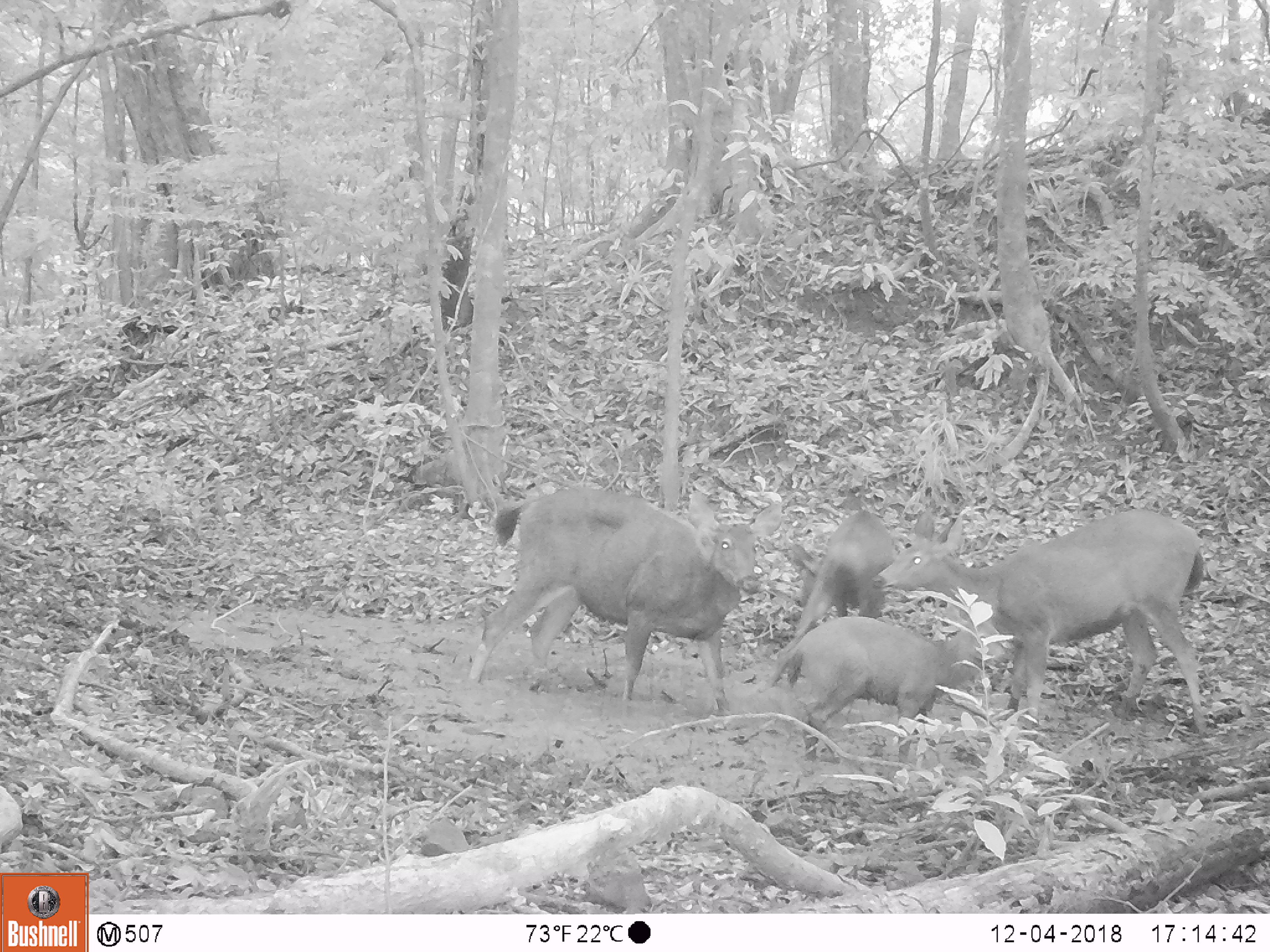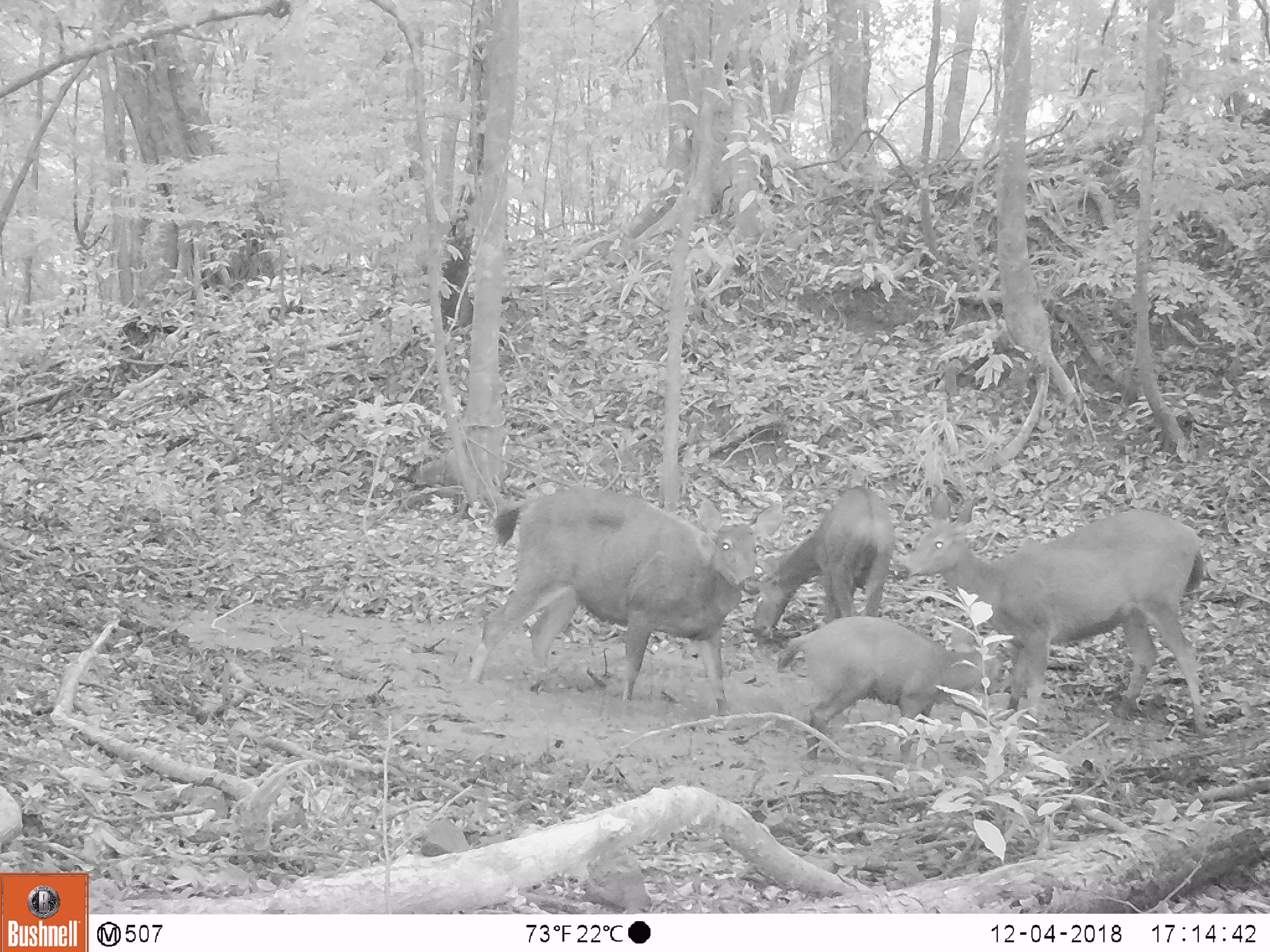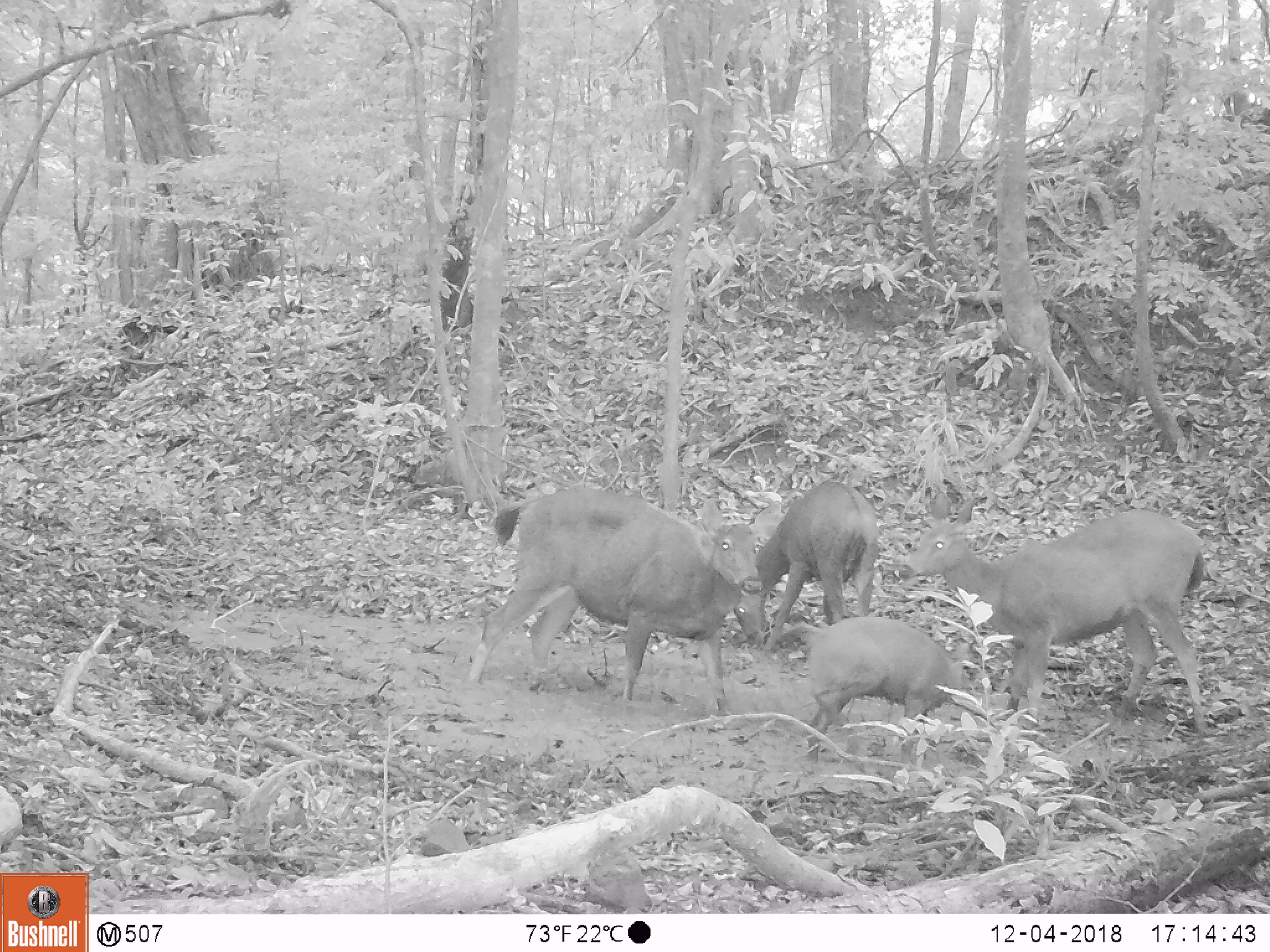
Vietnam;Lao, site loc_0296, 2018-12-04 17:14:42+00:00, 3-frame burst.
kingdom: Animalia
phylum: Chordata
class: Mammalia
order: Artiodactyla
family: Cervidae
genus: Rusa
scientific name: Rusa unicolor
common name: sambar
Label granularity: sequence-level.